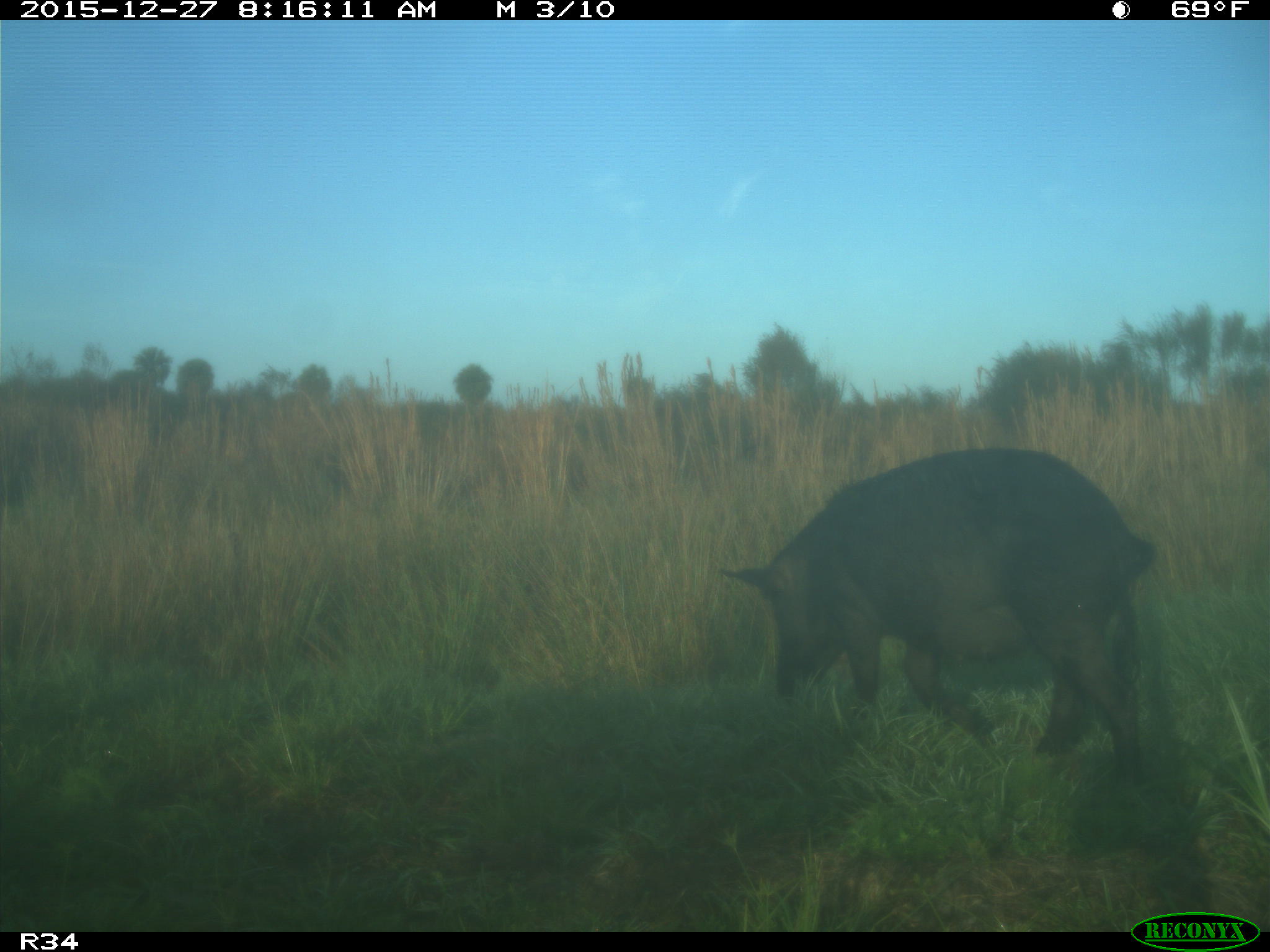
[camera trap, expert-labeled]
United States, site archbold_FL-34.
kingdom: Animalia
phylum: Chordata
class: Mammalia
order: Artiodactyla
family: Suidae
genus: Sus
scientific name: Sus scrofa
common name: wild boar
Sus scrofa (wild boar).